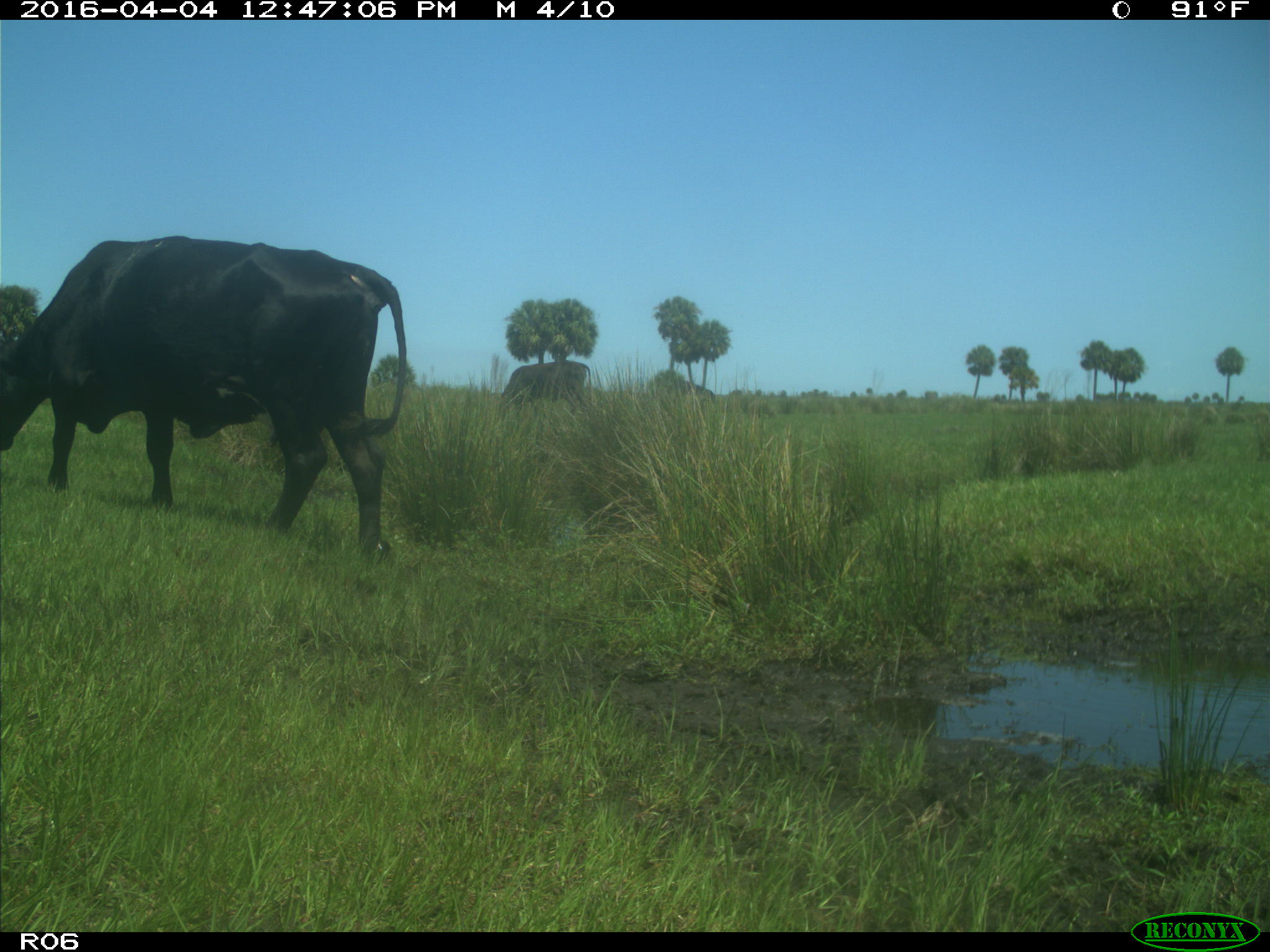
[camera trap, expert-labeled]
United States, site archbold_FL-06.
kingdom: Animalia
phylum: Chordata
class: Mammalia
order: Artiodactyla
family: Bovidae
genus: Bos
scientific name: Bos taurus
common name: domestic cow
Bos taurus (domestic cow).